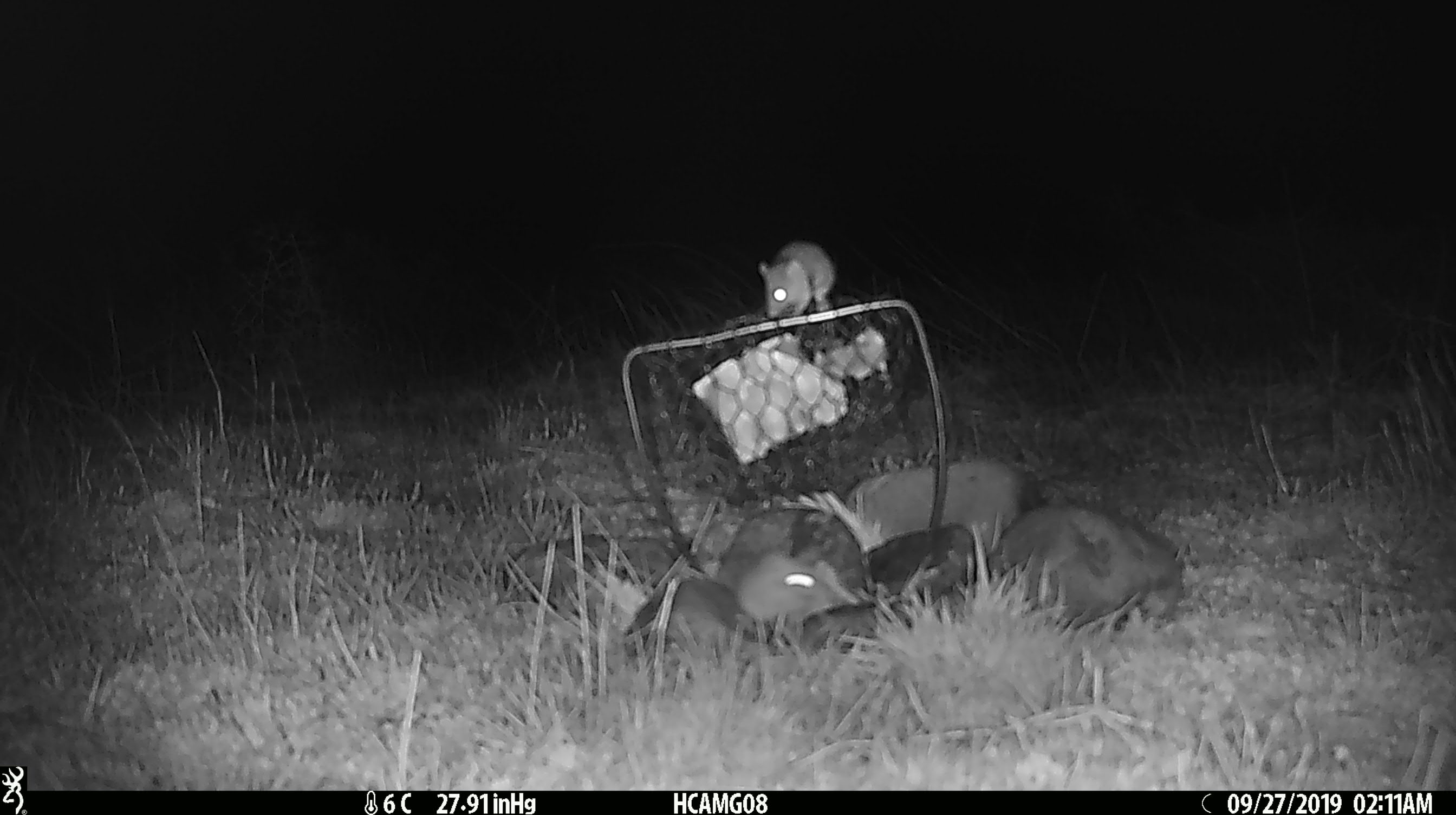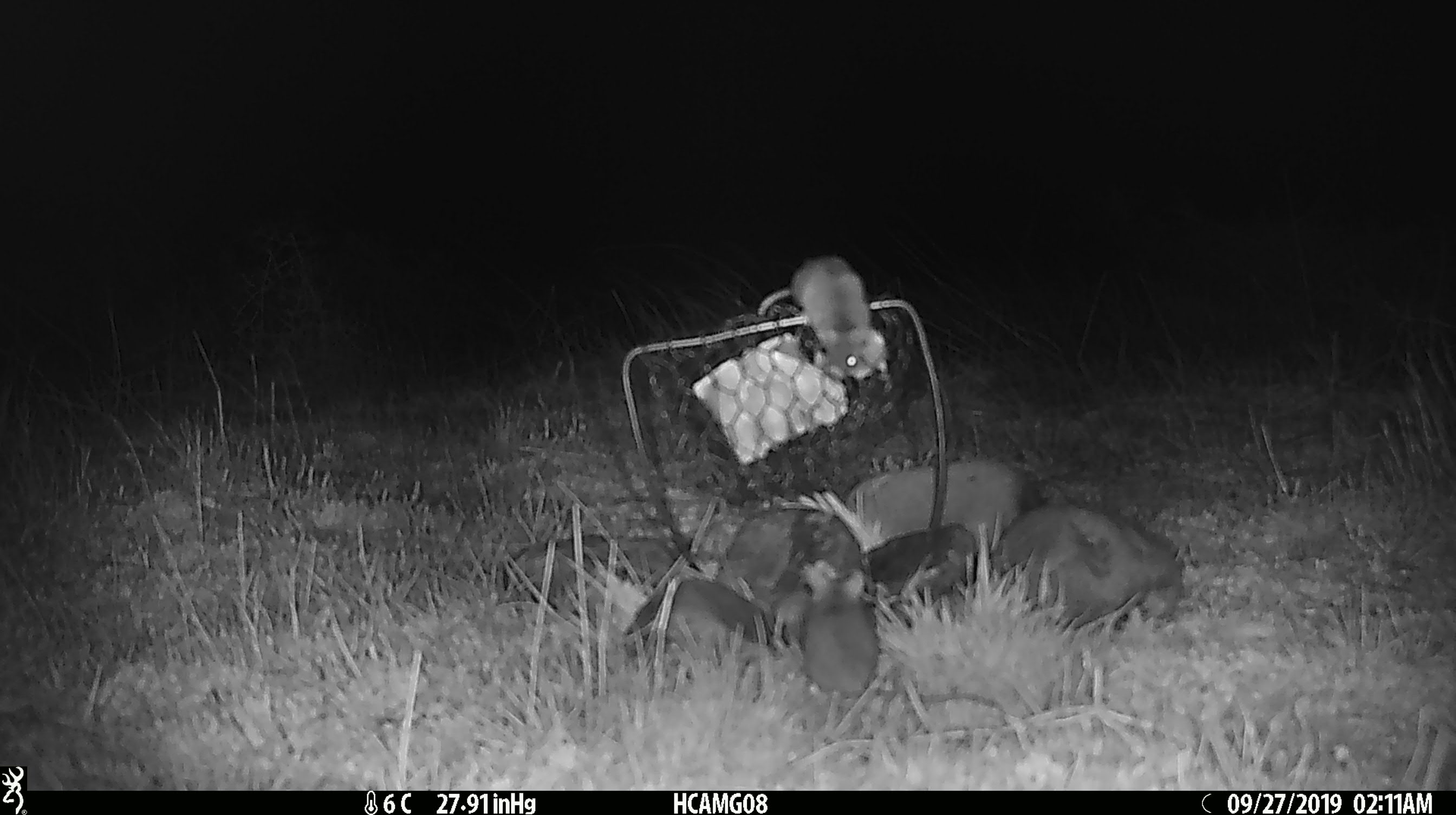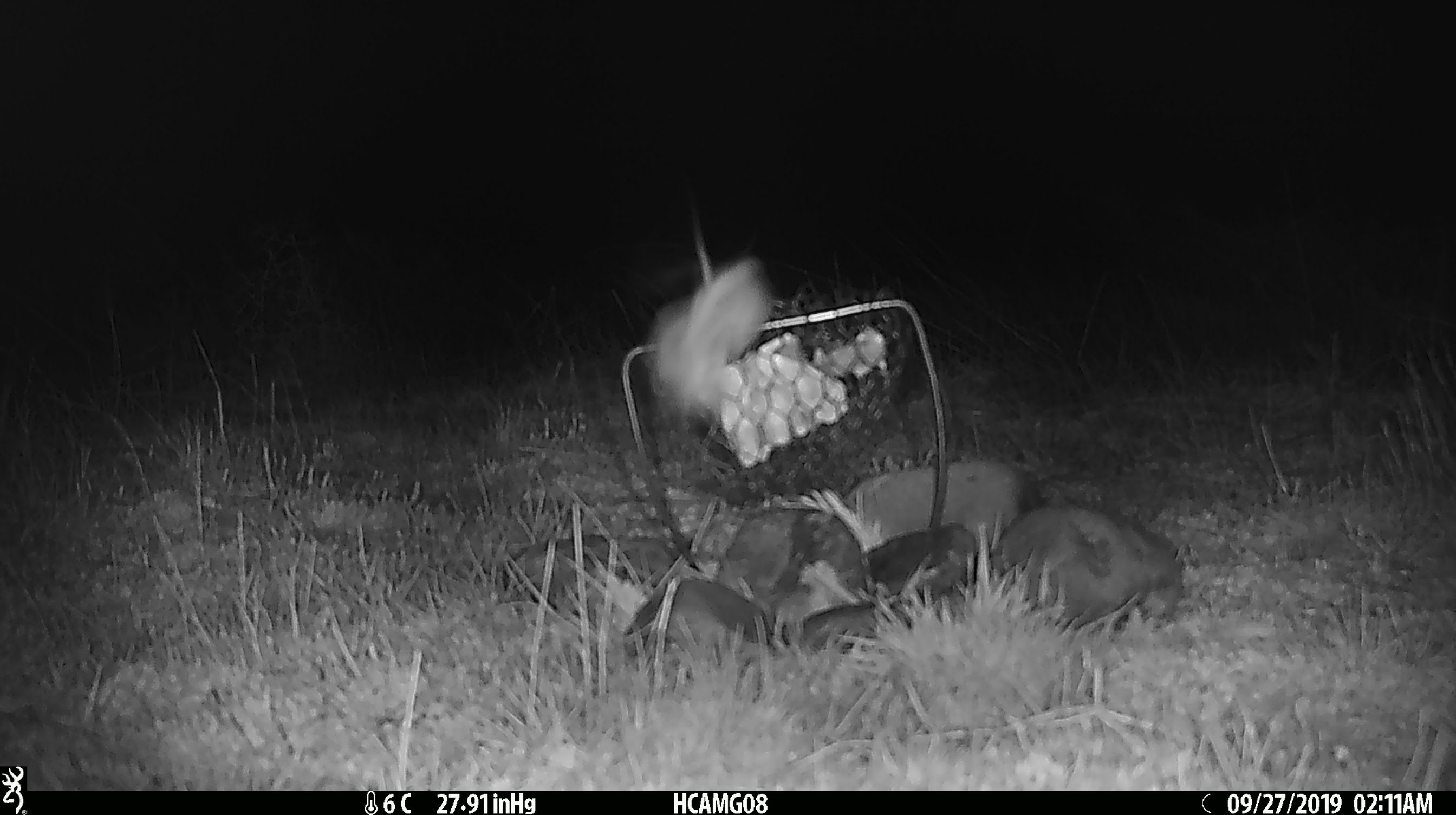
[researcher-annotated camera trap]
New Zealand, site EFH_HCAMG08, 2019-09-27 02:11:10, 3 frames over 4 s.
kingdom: Animalia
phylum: Chordata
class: Mammalia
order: Rodentia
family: Muridae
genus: Mus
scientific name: Mus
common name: mouse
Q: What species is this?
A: Mouse (Mus).